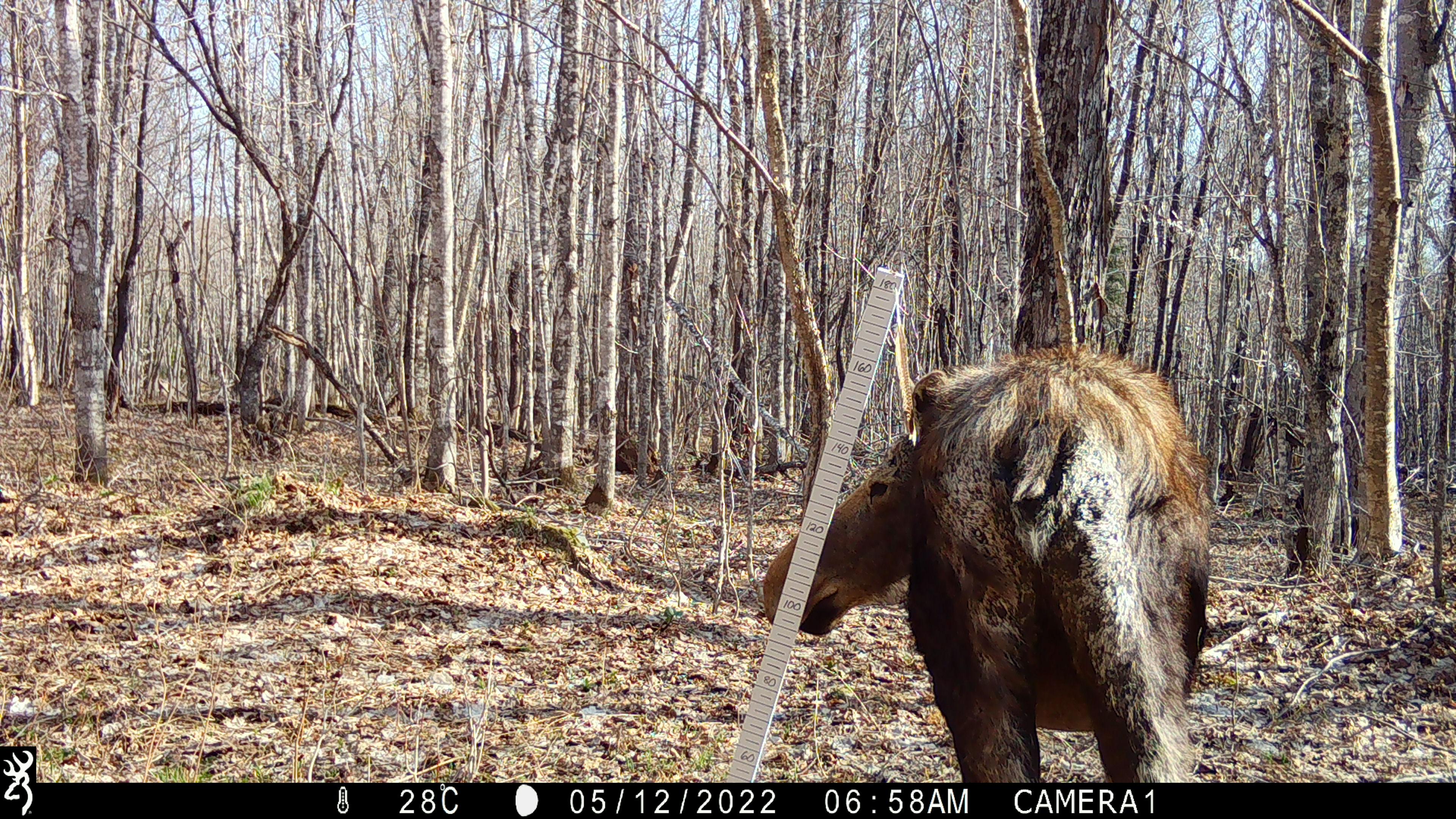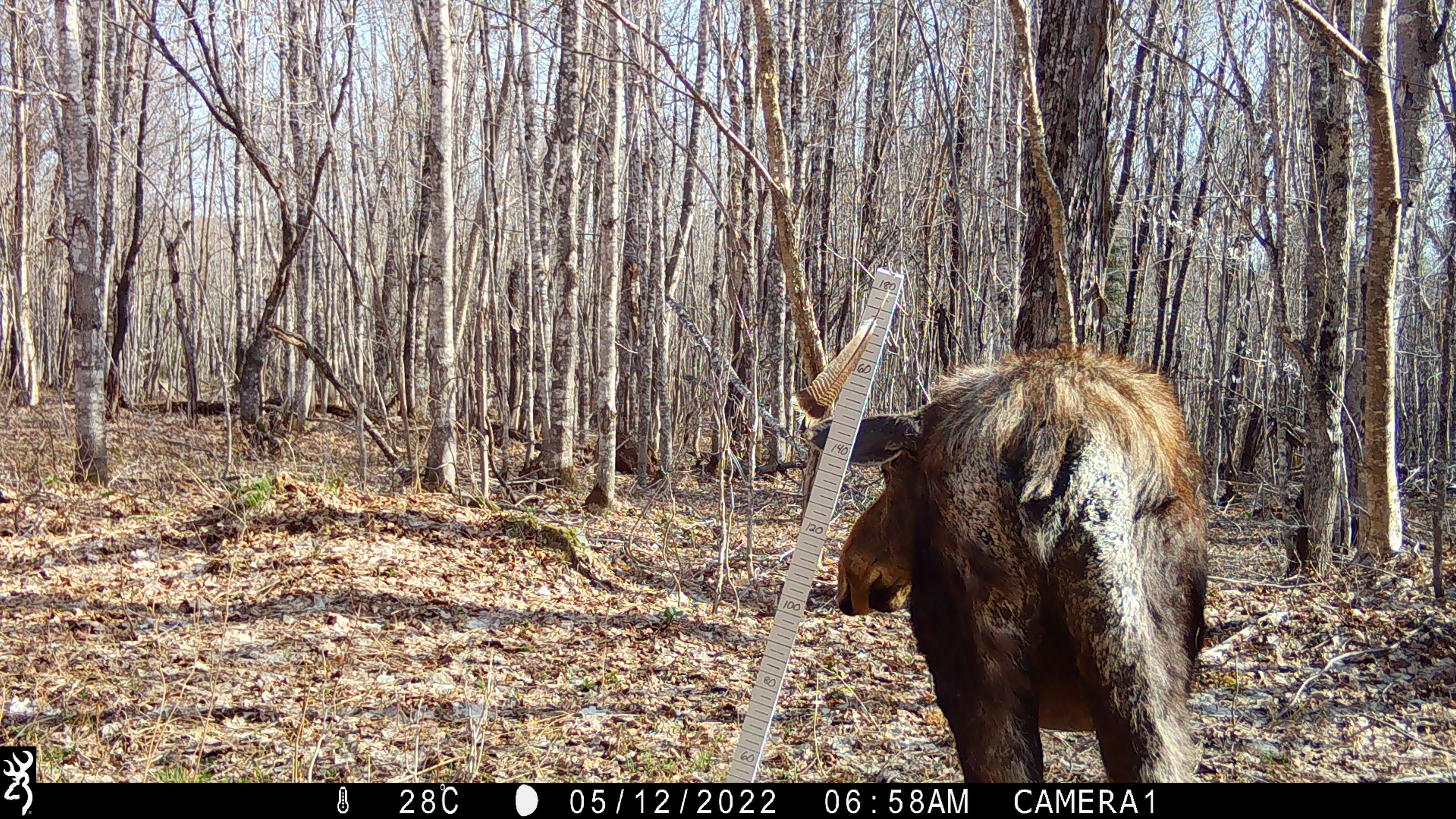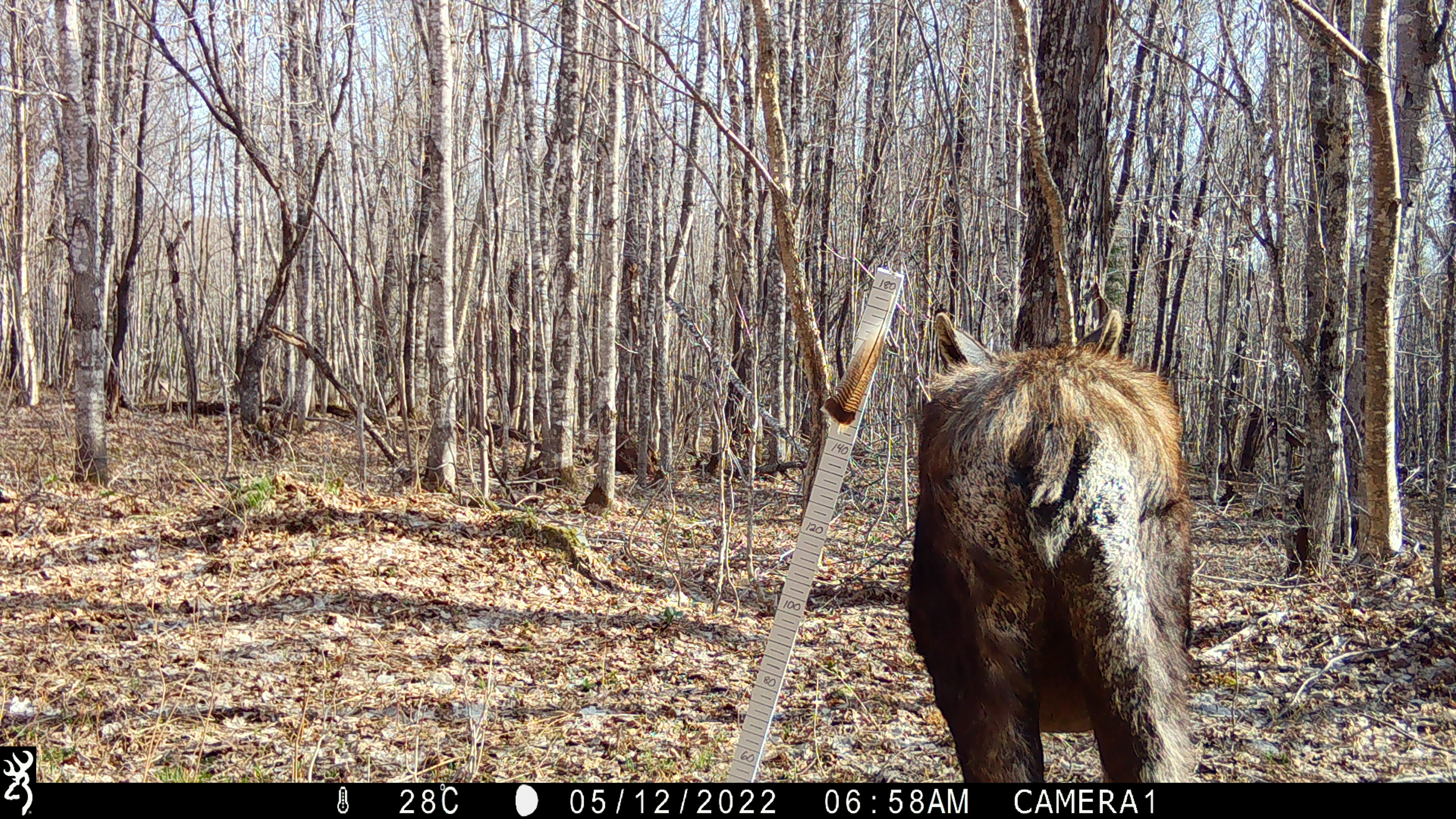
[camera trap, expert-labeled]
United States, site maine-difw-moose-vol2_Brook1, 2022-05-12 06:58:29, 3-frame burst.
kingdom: Animalia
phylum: Chordata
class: Mammalia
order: Artiodactyla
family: Cervidae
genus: Alces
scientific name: Alces alces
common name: moose